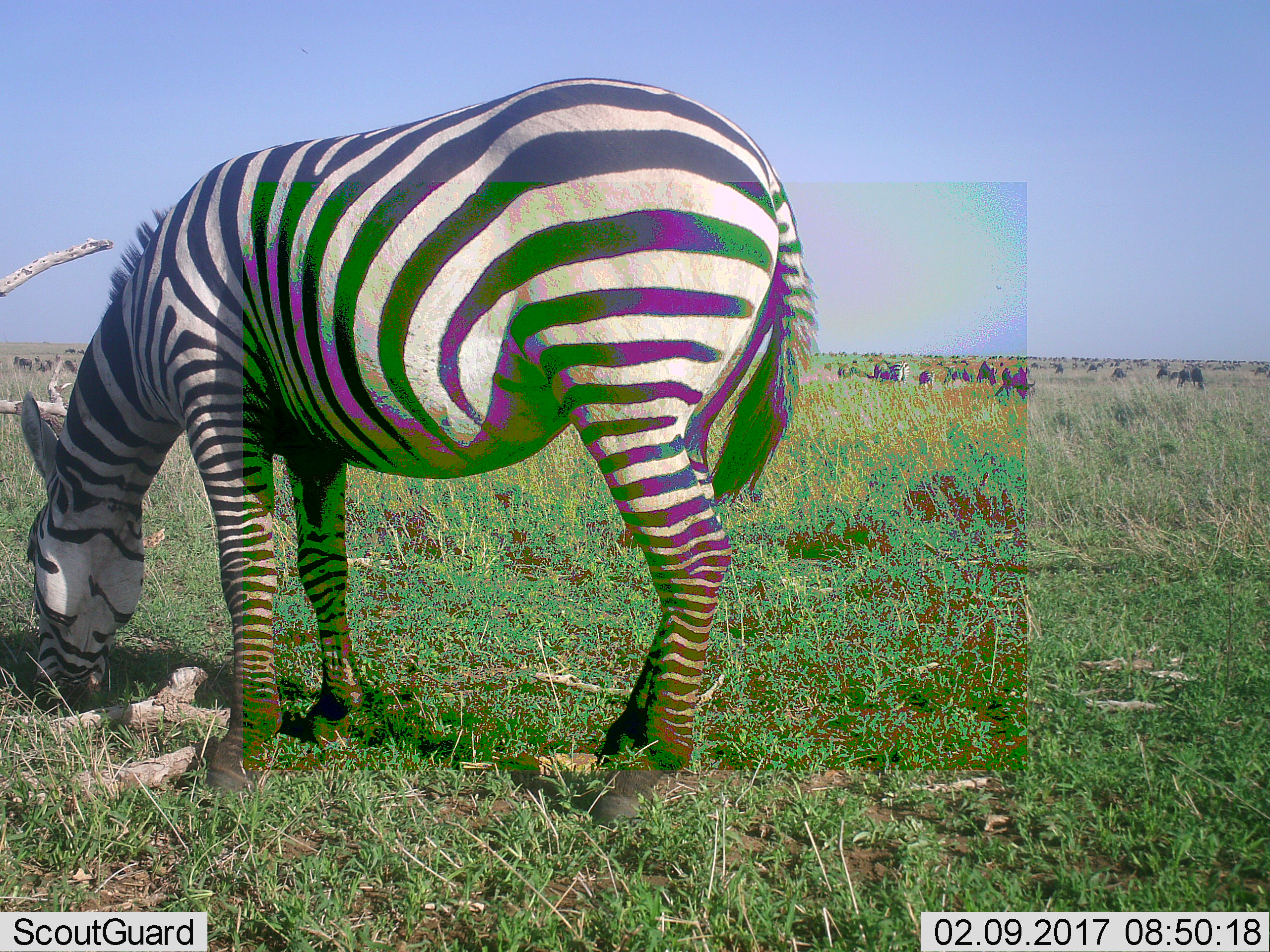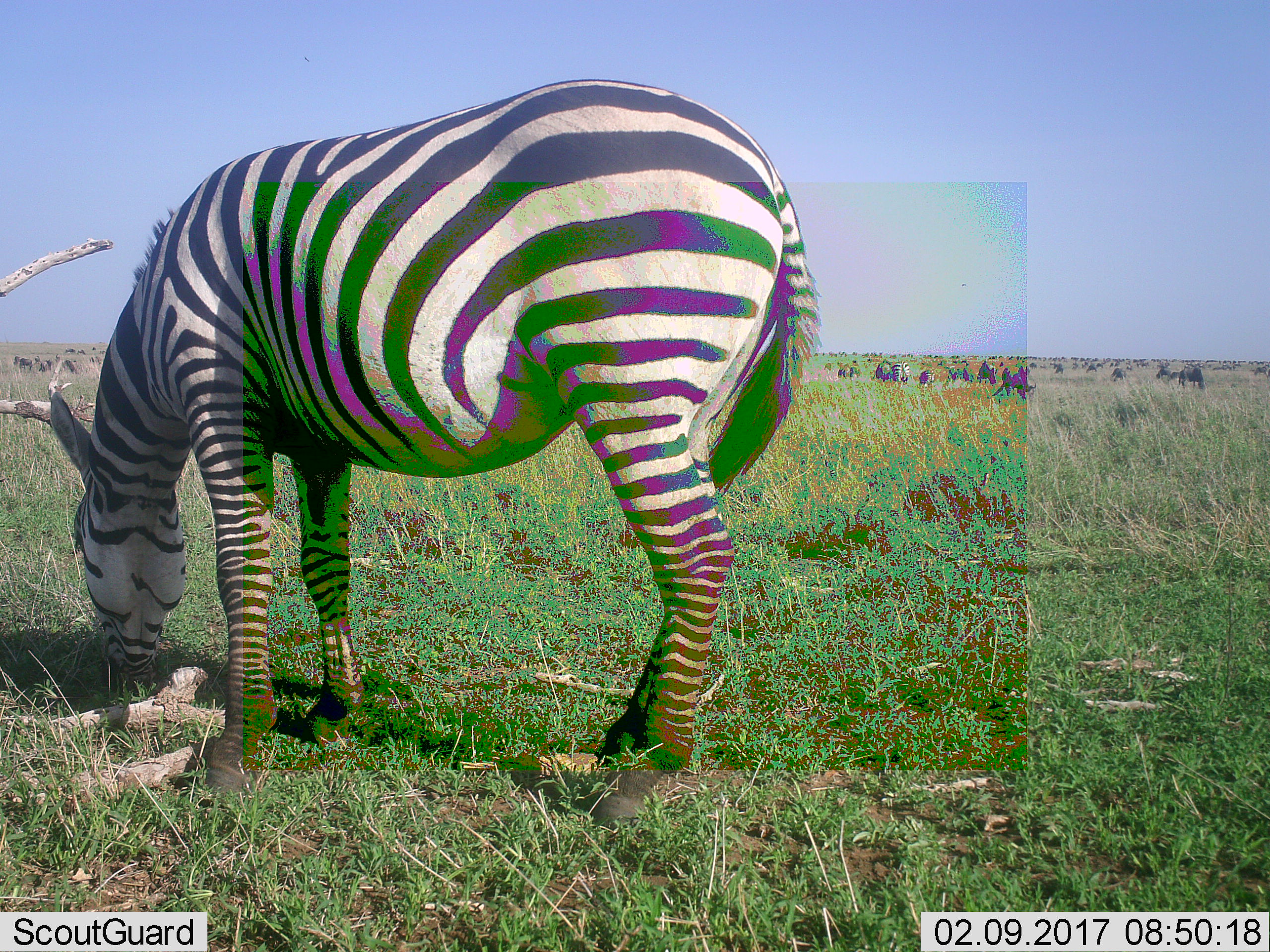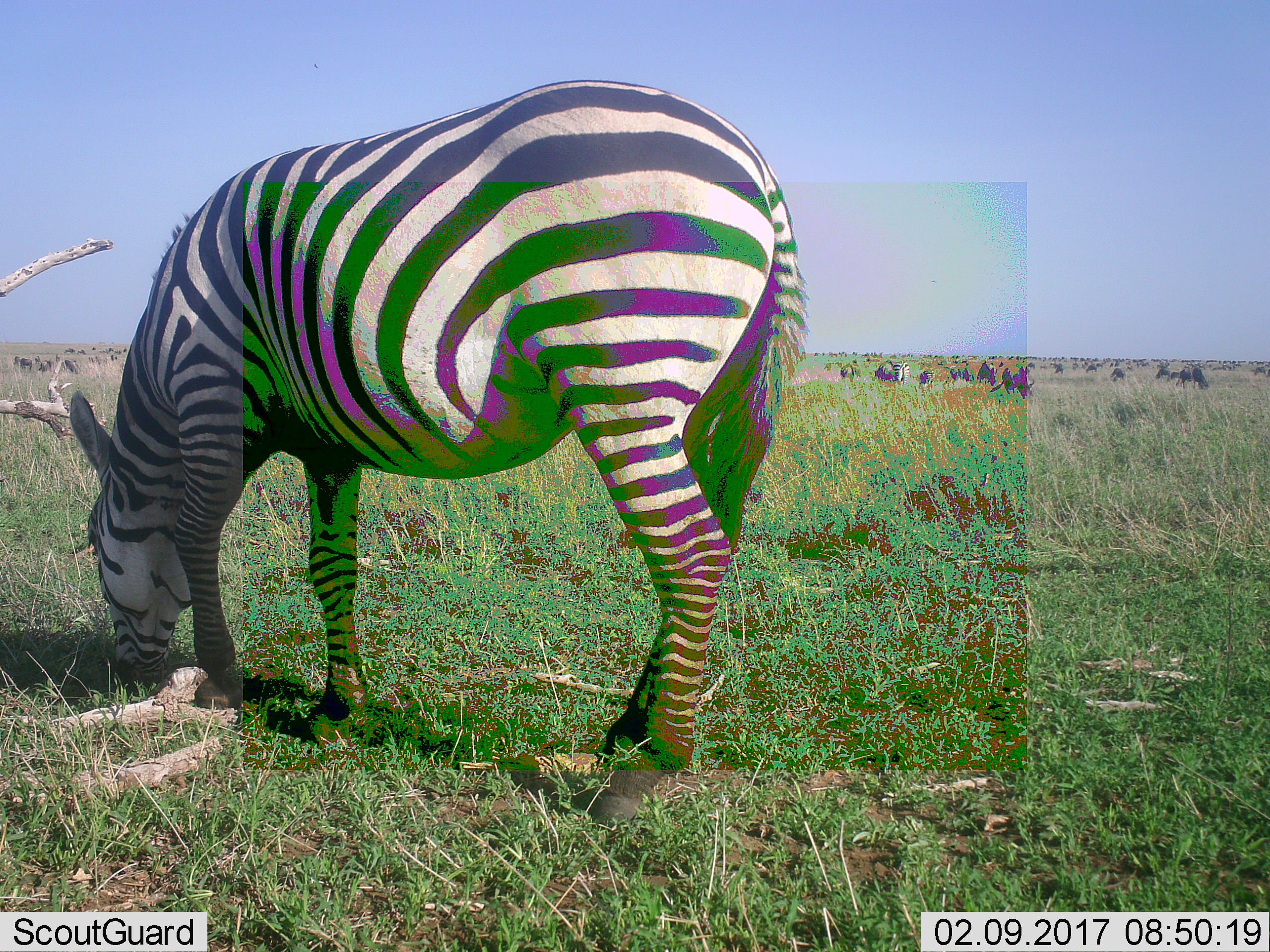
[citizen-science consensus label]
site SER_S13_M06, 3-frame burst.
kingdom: Animalia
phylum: Chordata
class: Mammalia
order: Perissodactyla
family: Equidae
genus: Equus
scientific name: Equus quagga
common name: plains zebra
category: zebraplains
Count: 3.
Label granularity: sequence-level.